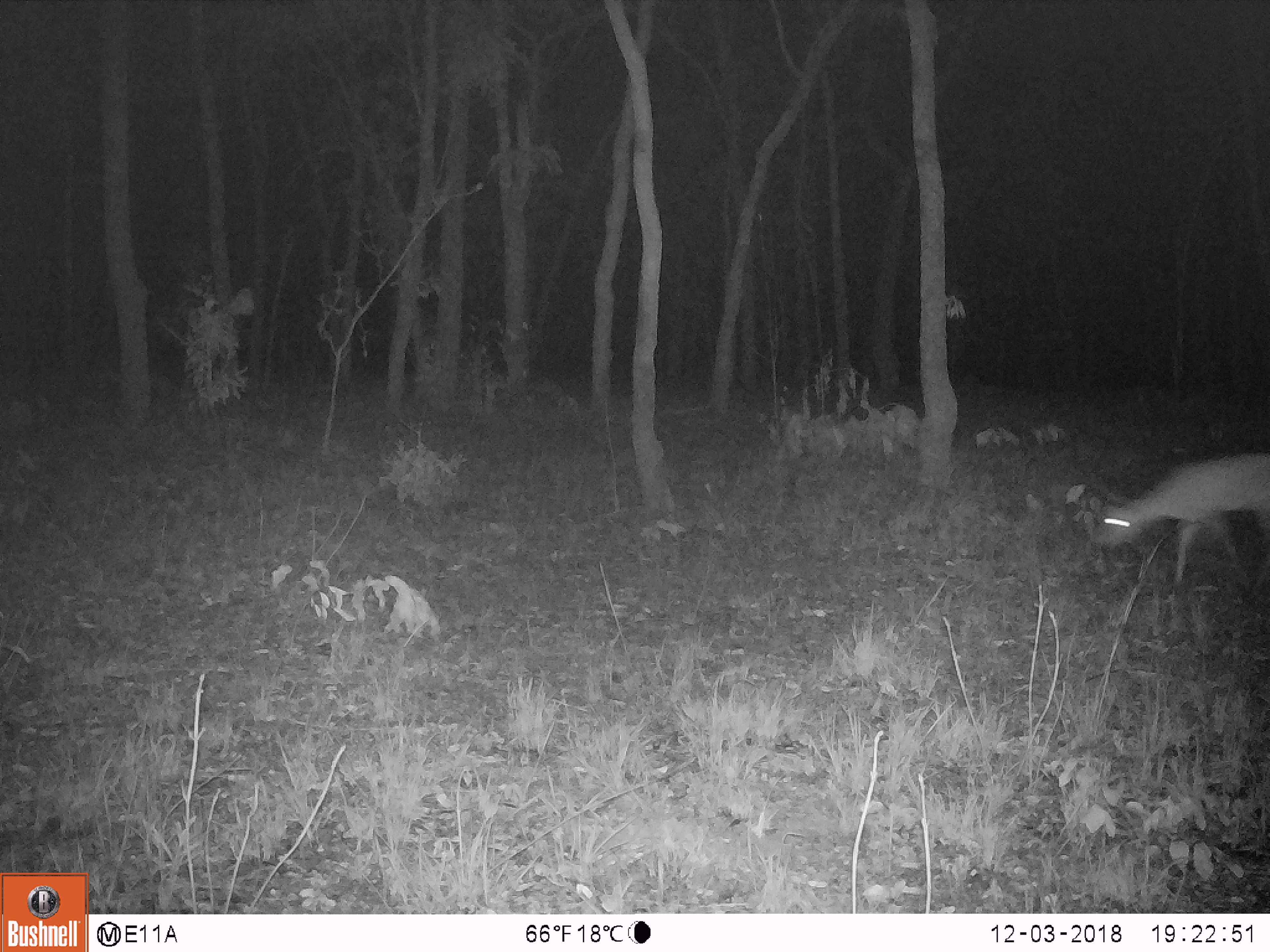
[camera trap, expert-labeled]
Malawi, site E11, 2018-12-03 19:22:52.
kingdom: Animalia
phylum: Chordata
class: Mammalia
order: Artiodactyla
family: Bovidae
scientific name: Antilopinae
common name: small antelope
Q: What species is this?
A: Small antelope (Antilopinae).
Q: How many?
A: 1.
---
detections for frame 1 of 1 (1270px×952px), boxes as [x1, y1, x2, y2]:
small antelope: [1096, 449, 1268, 584]